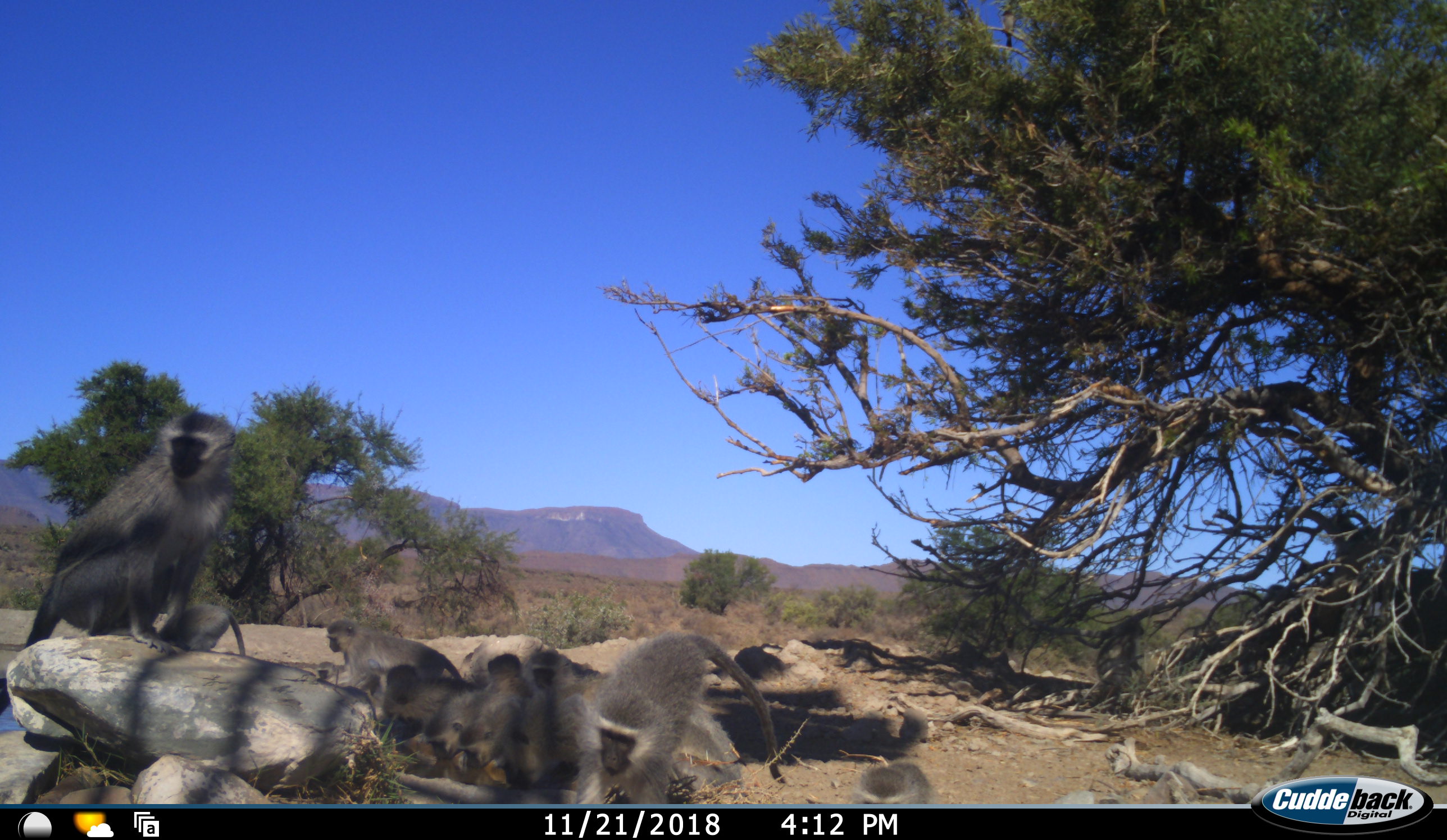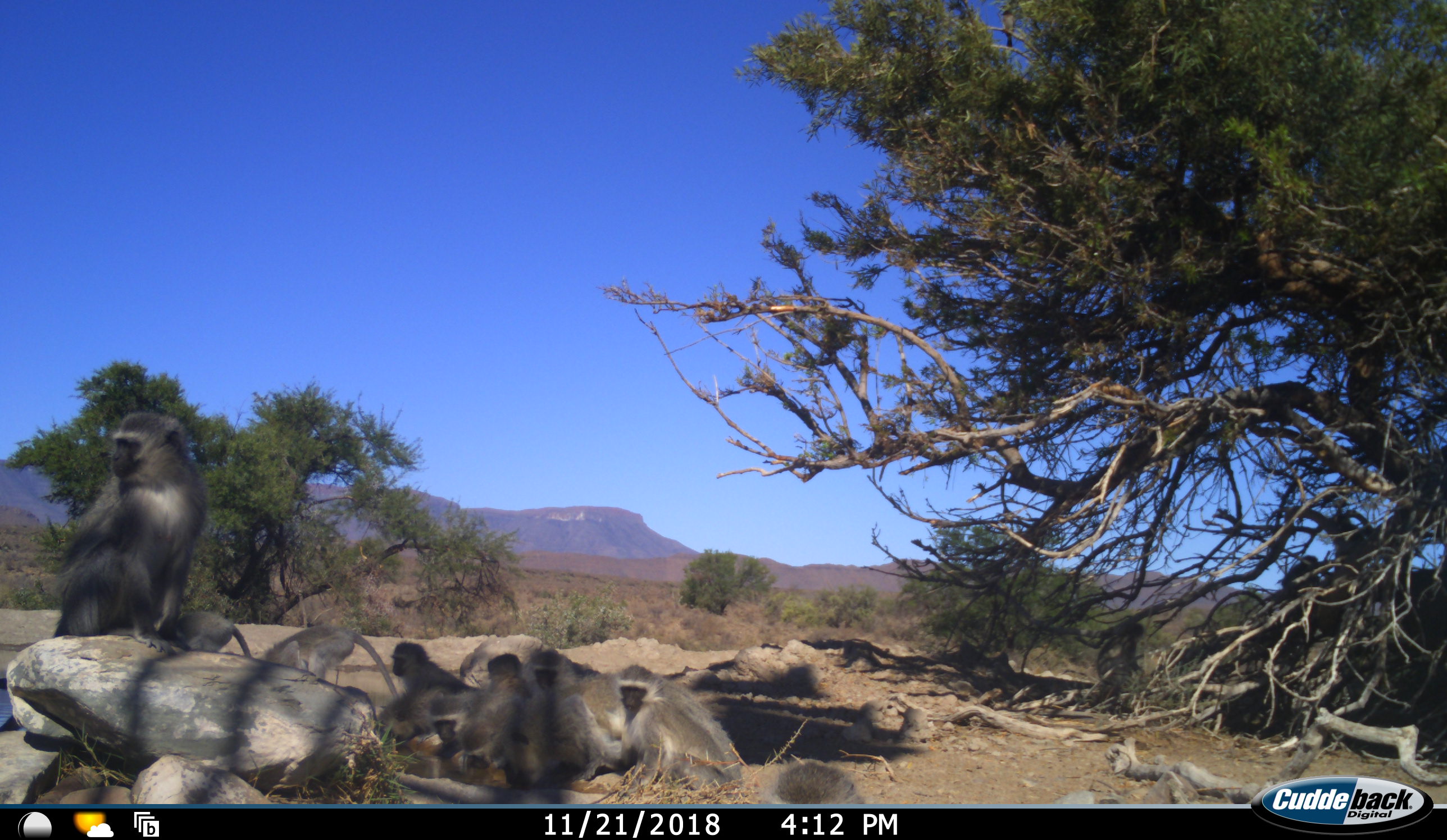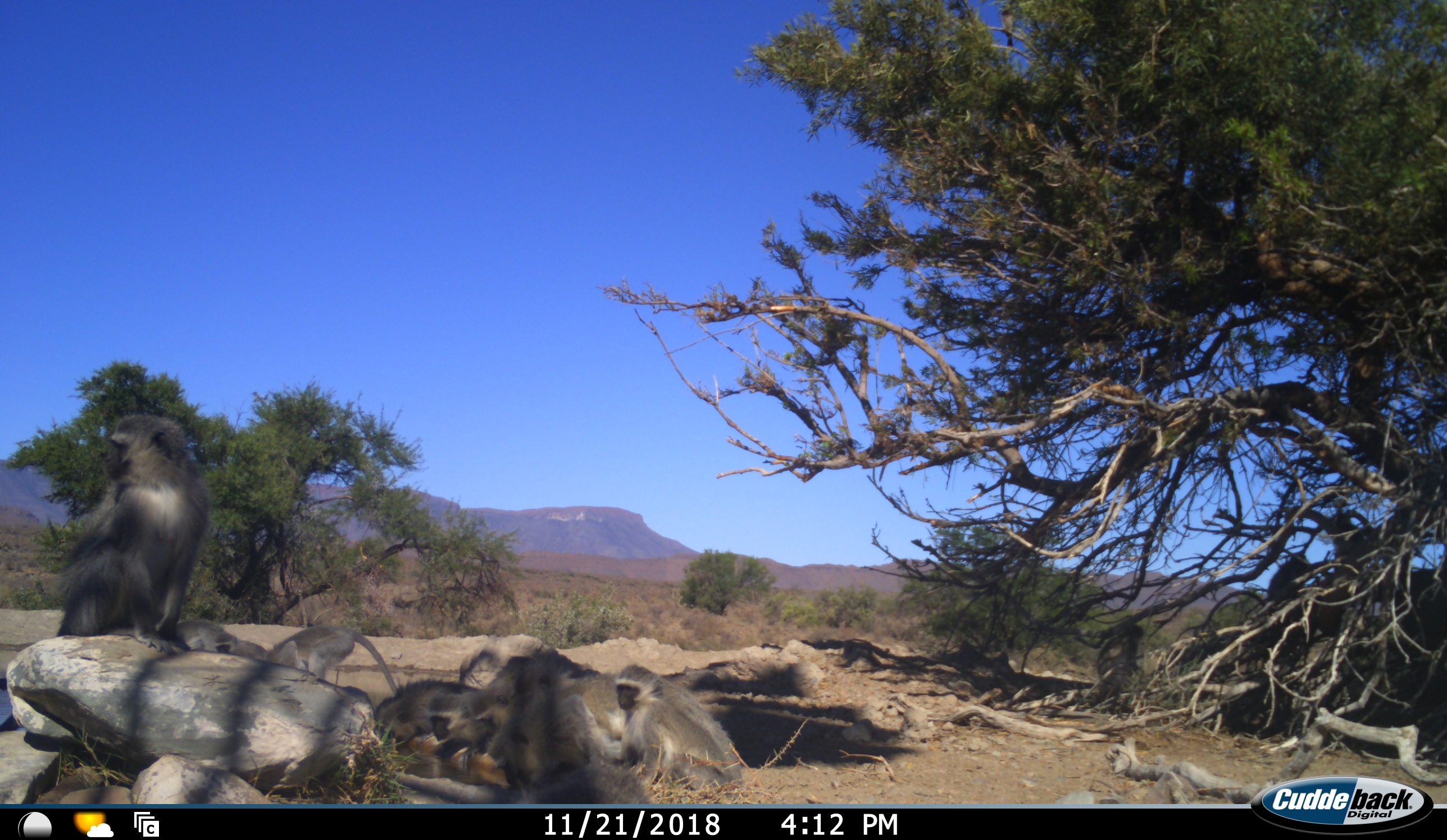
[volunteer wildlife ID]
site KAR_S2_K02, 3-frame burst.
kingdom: Animalia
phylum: Chordata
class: Mammalia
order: Primates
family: Cercopithecidae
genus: Chlorocebus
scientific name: Chlorocebus pygerythrus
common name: vervet monkey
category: monkeyvervet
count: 9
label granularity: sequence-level